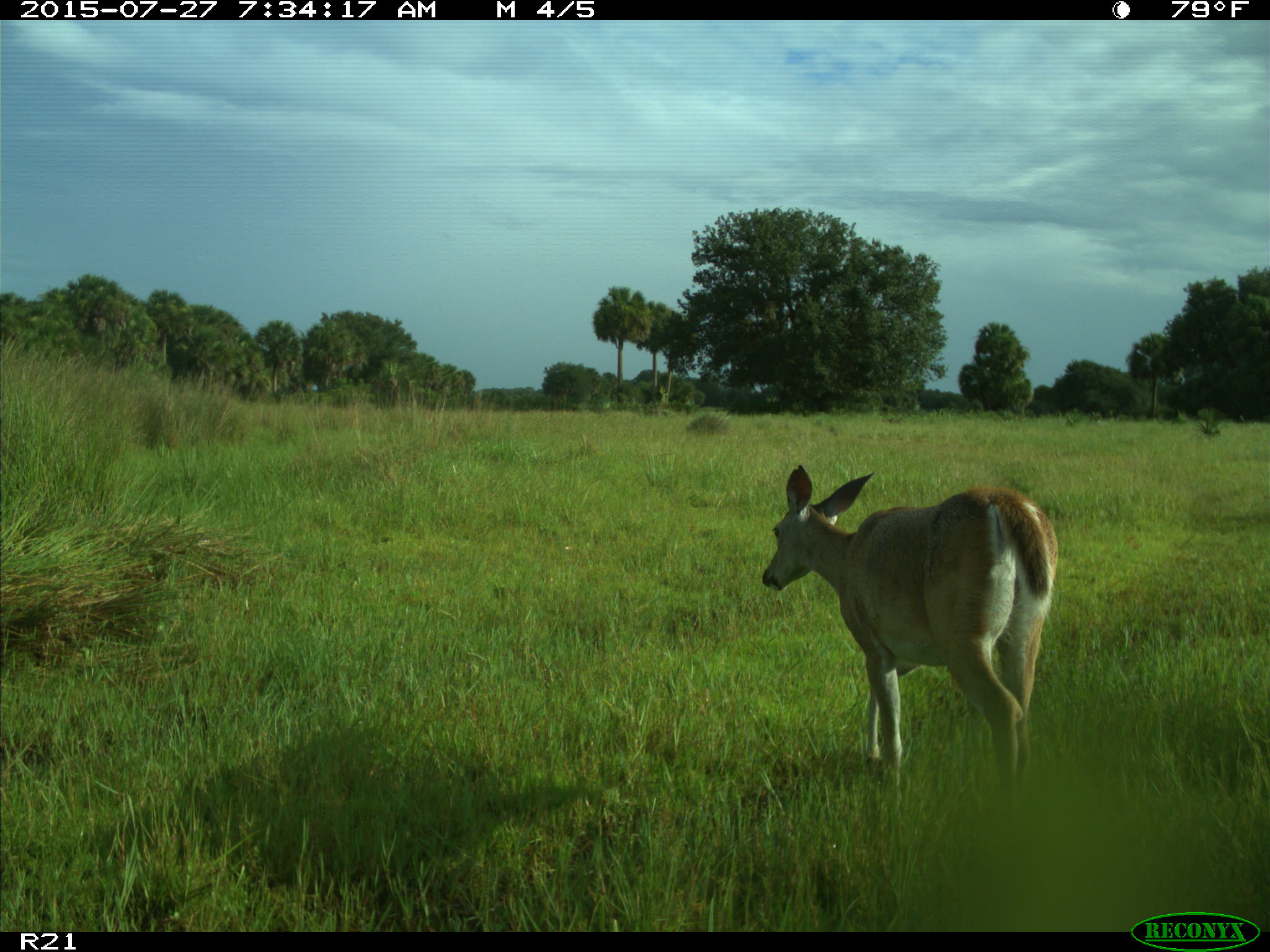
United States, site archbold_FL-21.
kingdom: Animalia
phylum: Chordata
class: Mammalia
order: Artiodactyla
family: Cervidae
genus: Odocoileus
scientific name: Odocoileus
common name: deer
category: unidentified deer